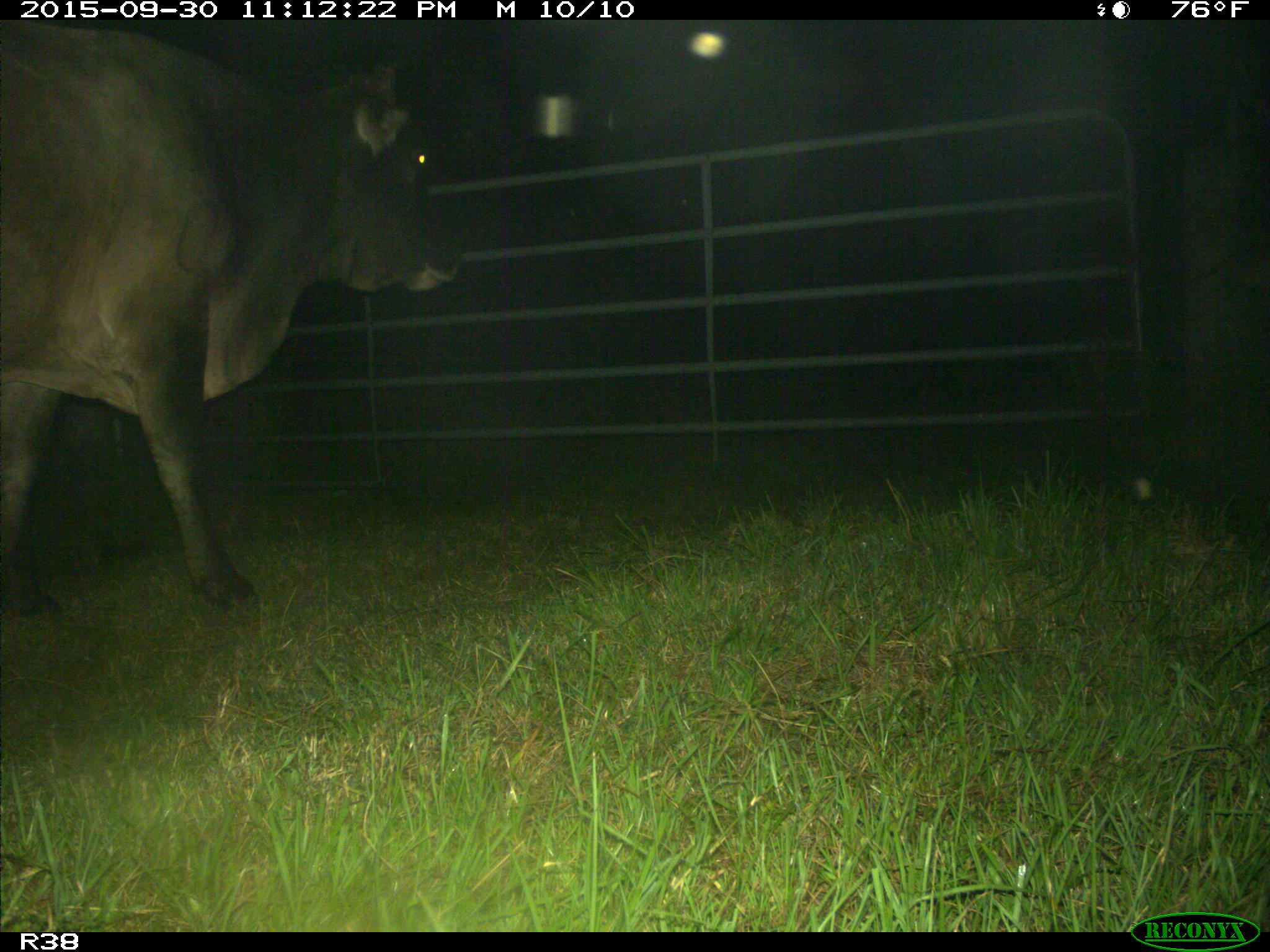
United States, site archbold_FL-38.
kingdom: Animalia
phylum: Chordata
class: Mammalia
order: Artiodactyla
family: Bovidae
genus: Bos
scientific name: Bos taurus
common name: domestic cow